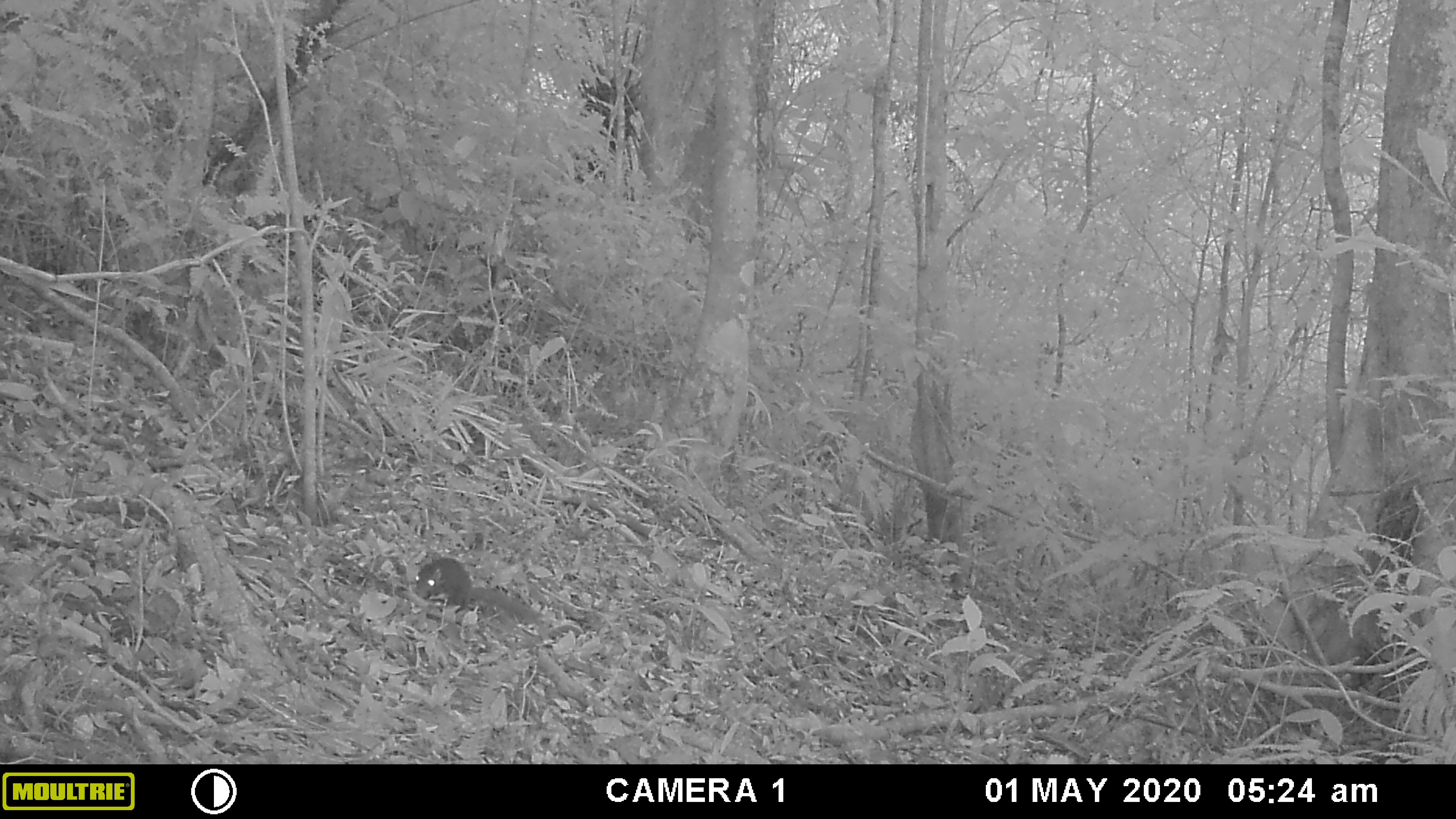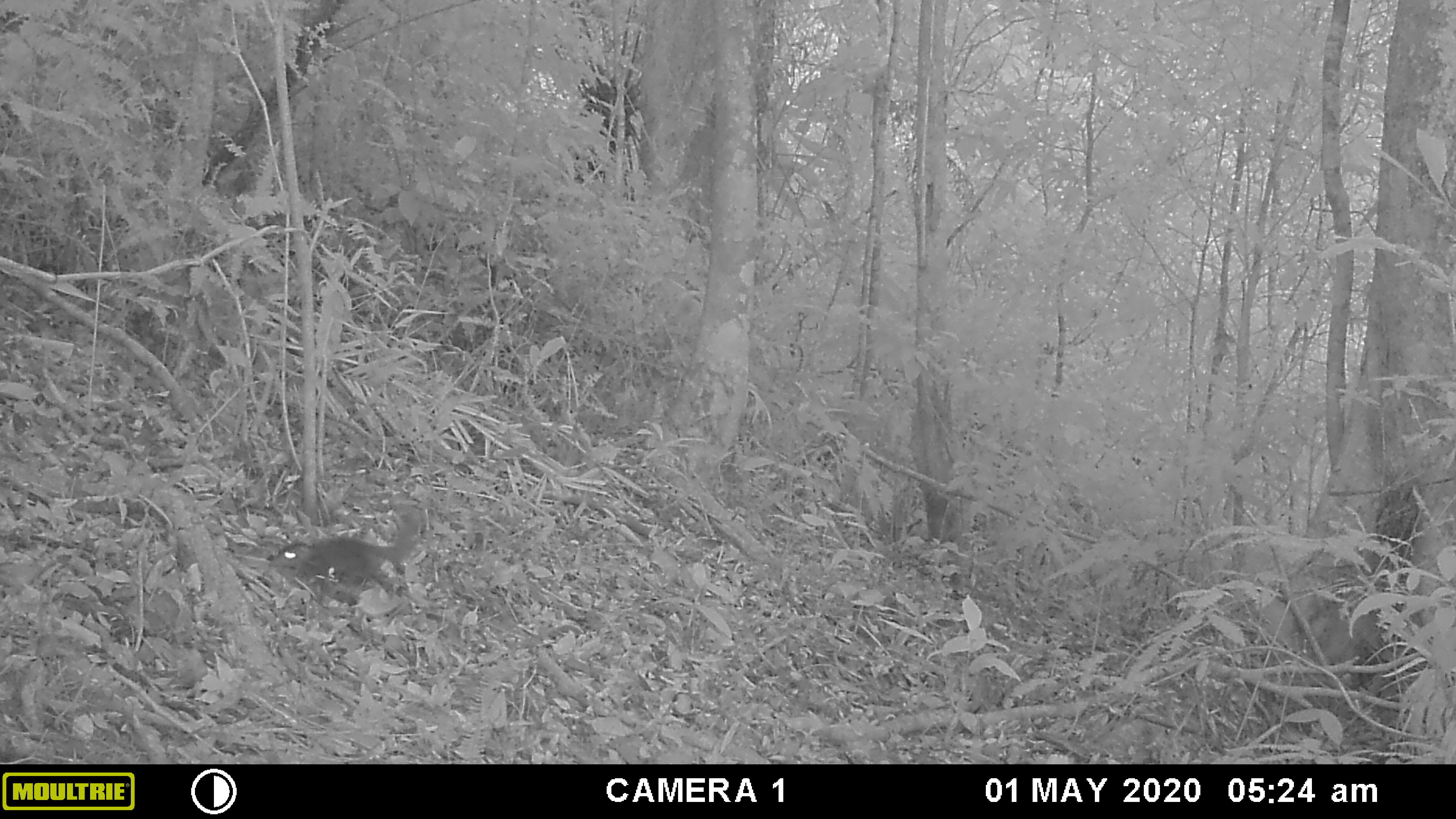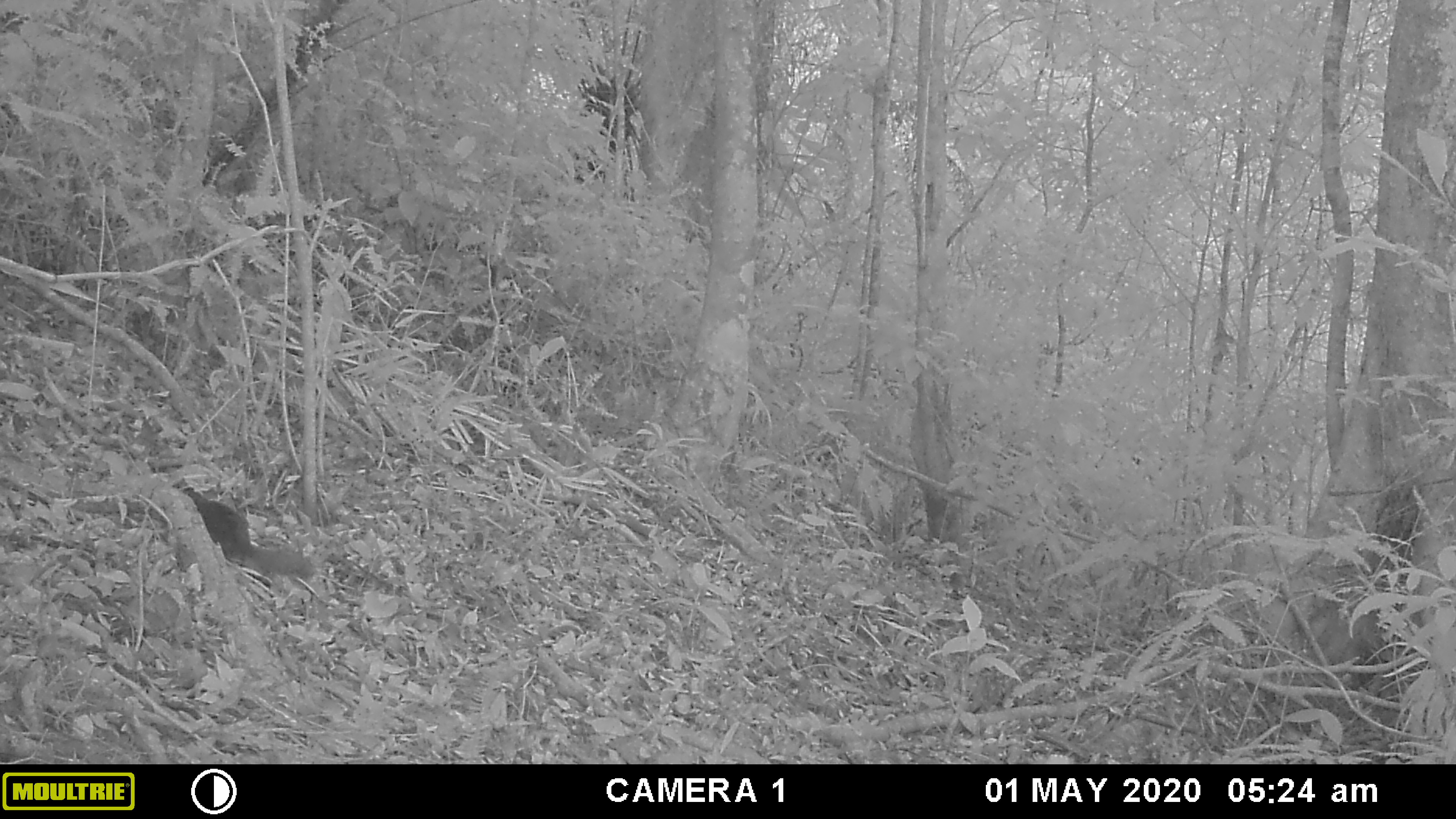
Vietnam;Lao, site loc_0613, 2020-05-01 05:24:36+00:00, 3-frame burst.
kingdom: Animalia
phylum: Chordata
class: Mammalia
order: Scandentia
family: Tupaiidae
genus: Tupaia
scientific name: Tupaia belangeri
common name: northern treeshrew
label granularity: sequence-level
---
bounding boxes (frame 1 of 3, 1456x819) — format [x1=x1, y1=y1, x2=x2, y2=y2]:
northern treeshrew: [x1=415, y1=557, x2=540, y2=626]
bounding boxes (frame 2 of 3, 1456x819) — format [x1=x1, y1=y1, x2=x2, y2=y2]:
northern treeshrew: [x1=267, y1=509, x2=419, y2=606]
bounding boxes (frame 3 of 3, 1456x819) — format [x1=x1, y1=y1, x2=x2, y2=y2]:
northern treeshrew: [x1=184, y1=487, x2=315, y2=578]